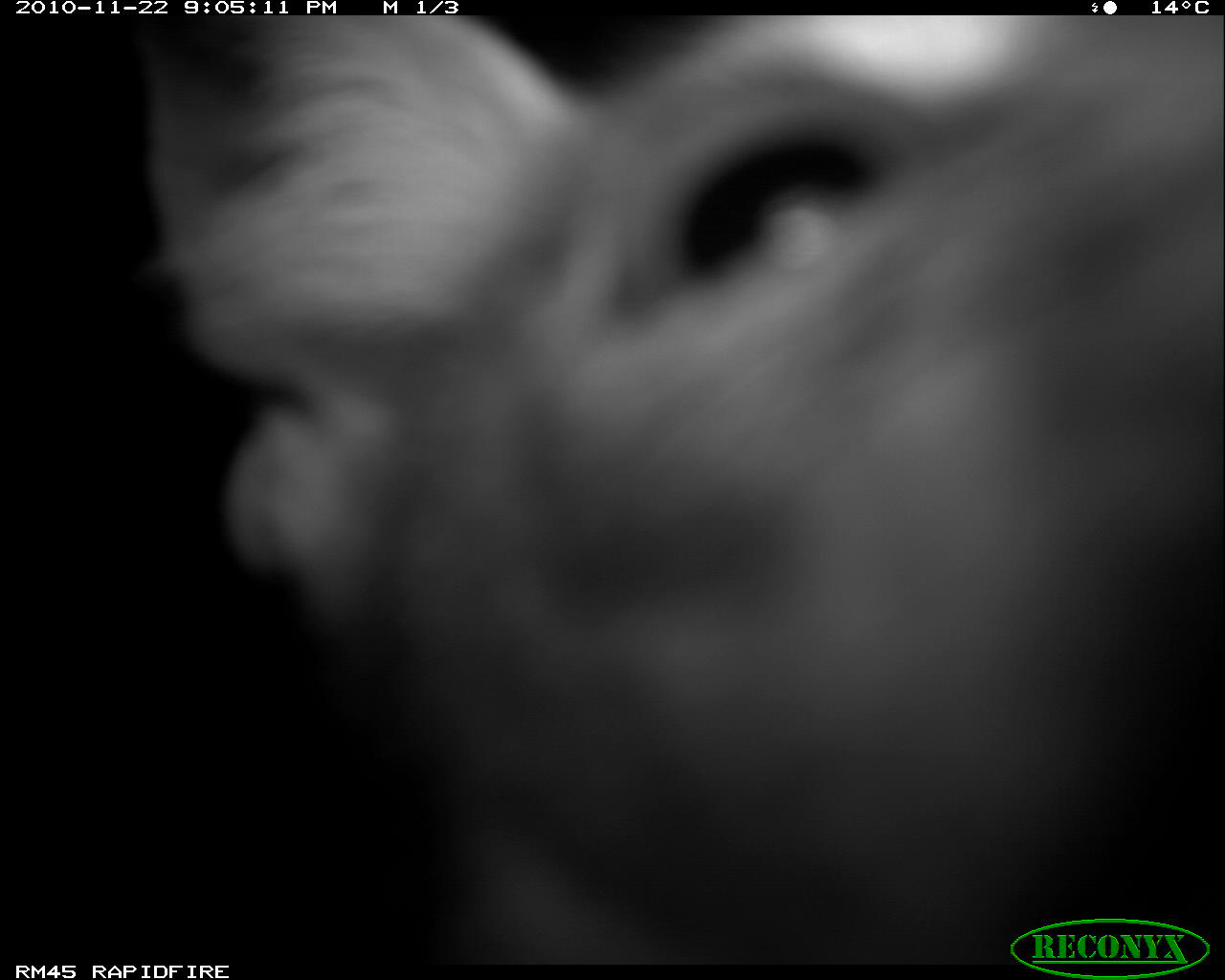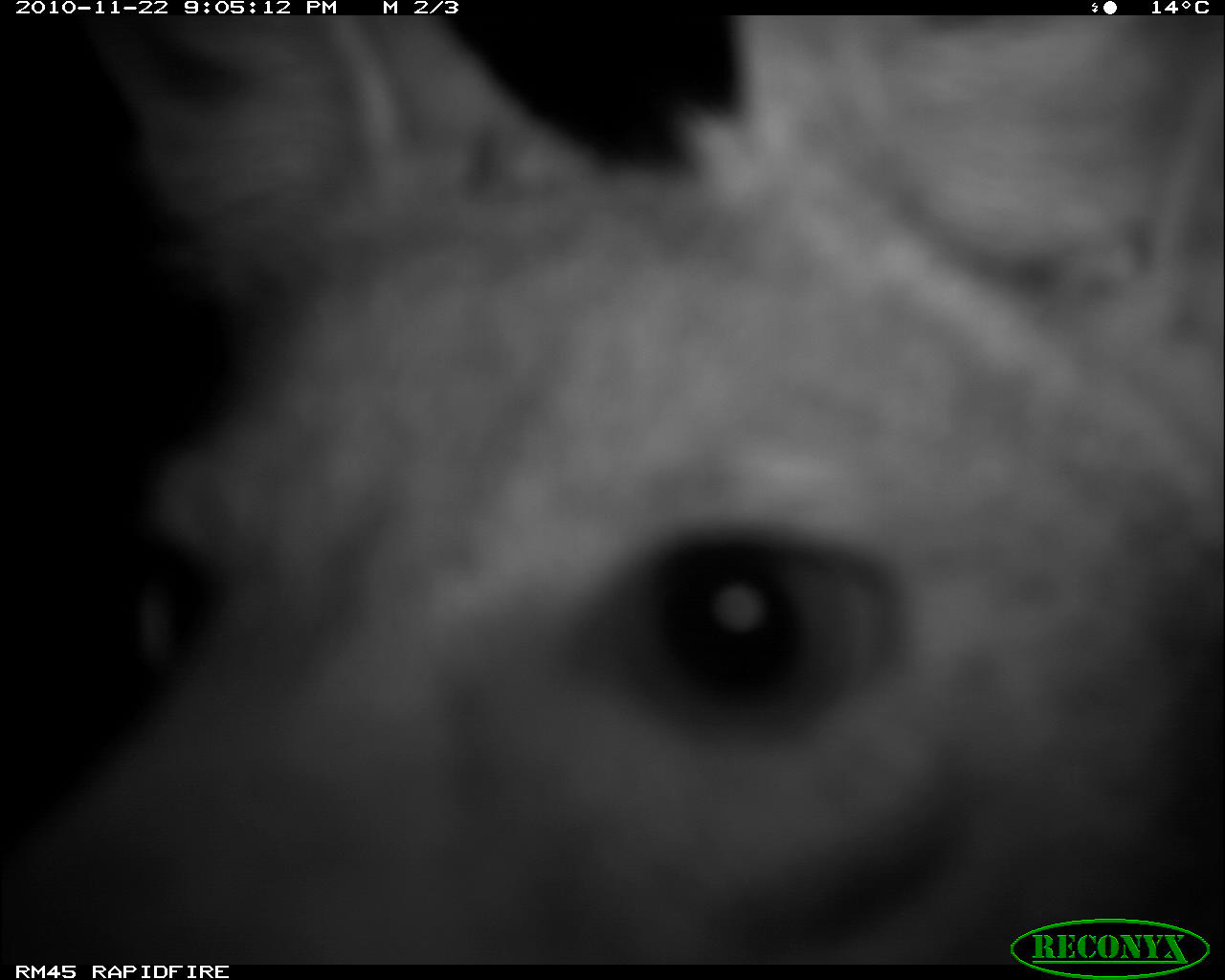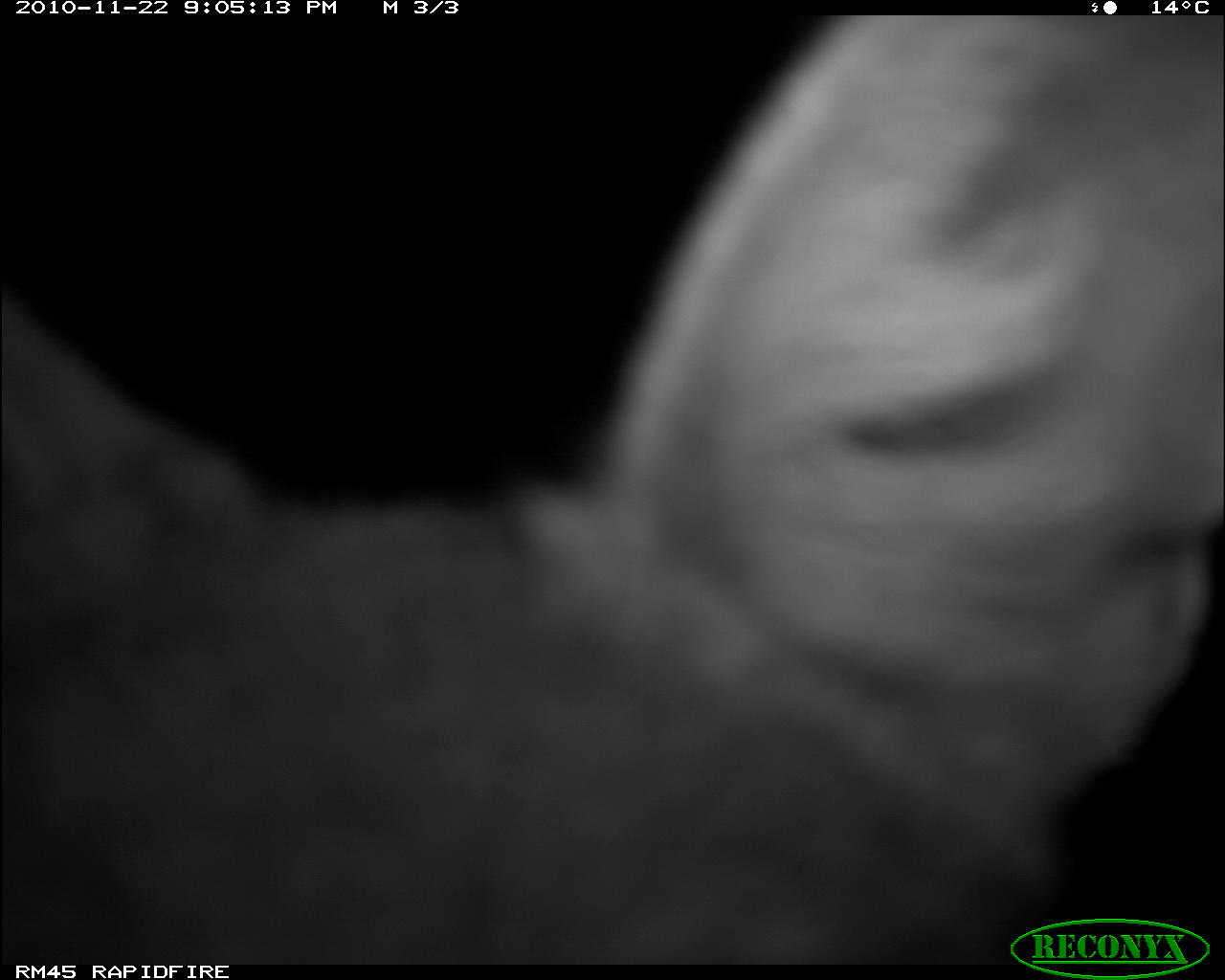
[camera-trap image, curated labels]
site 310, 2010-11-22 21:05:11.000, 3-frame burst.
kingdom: Animalia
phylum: Chordata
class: Mammalia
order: Carnivora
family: Canidae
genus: Lupulella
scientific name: Lupulella mesomelas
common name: black-backed jackal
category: canis mesomelas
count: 1